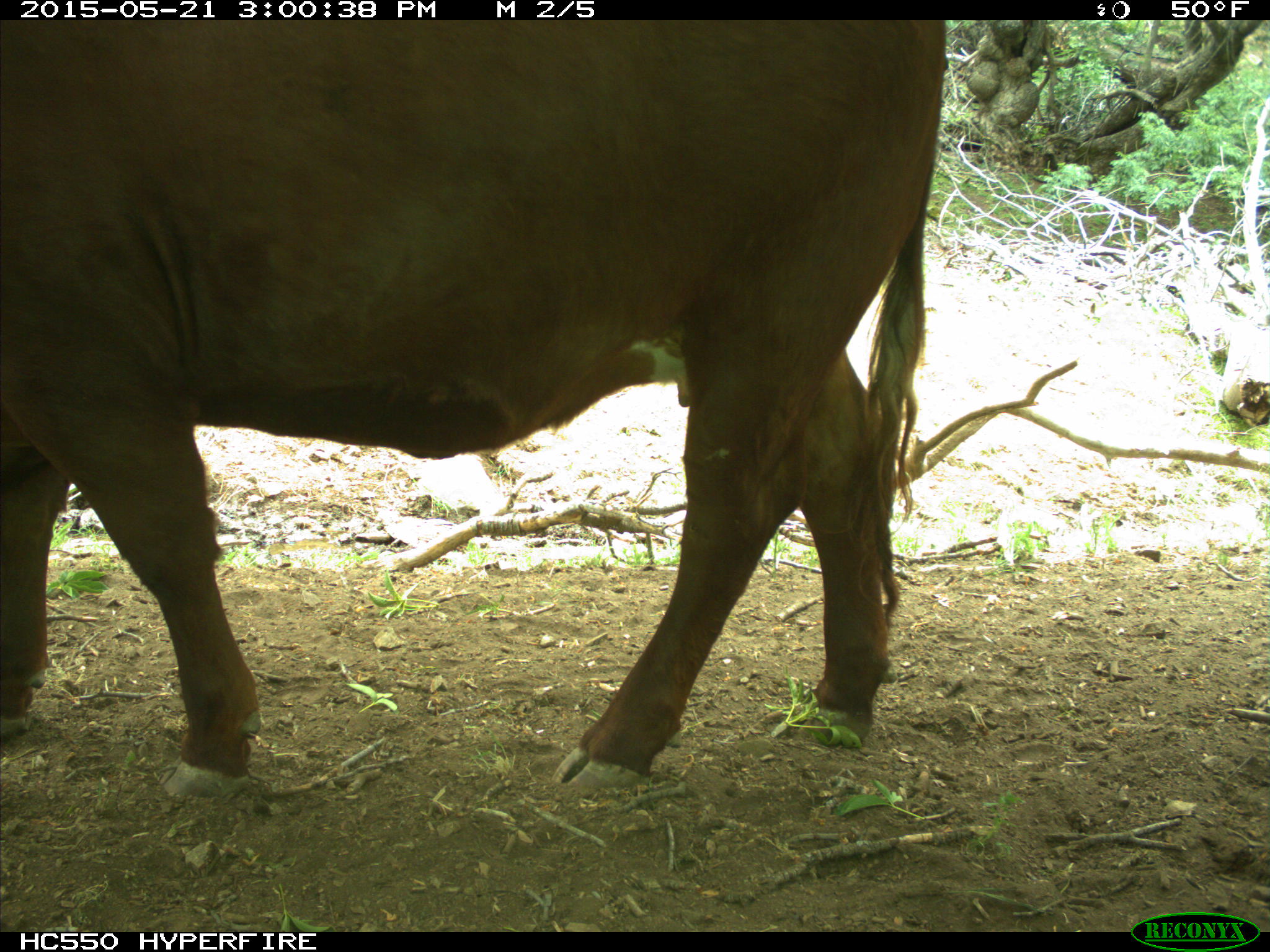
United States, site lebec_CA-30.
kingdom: Animalia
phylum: Chordata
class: Mammalia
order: Artiodactyla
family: Bovidae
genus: Bos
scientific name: Bos taurus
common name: domestic cow